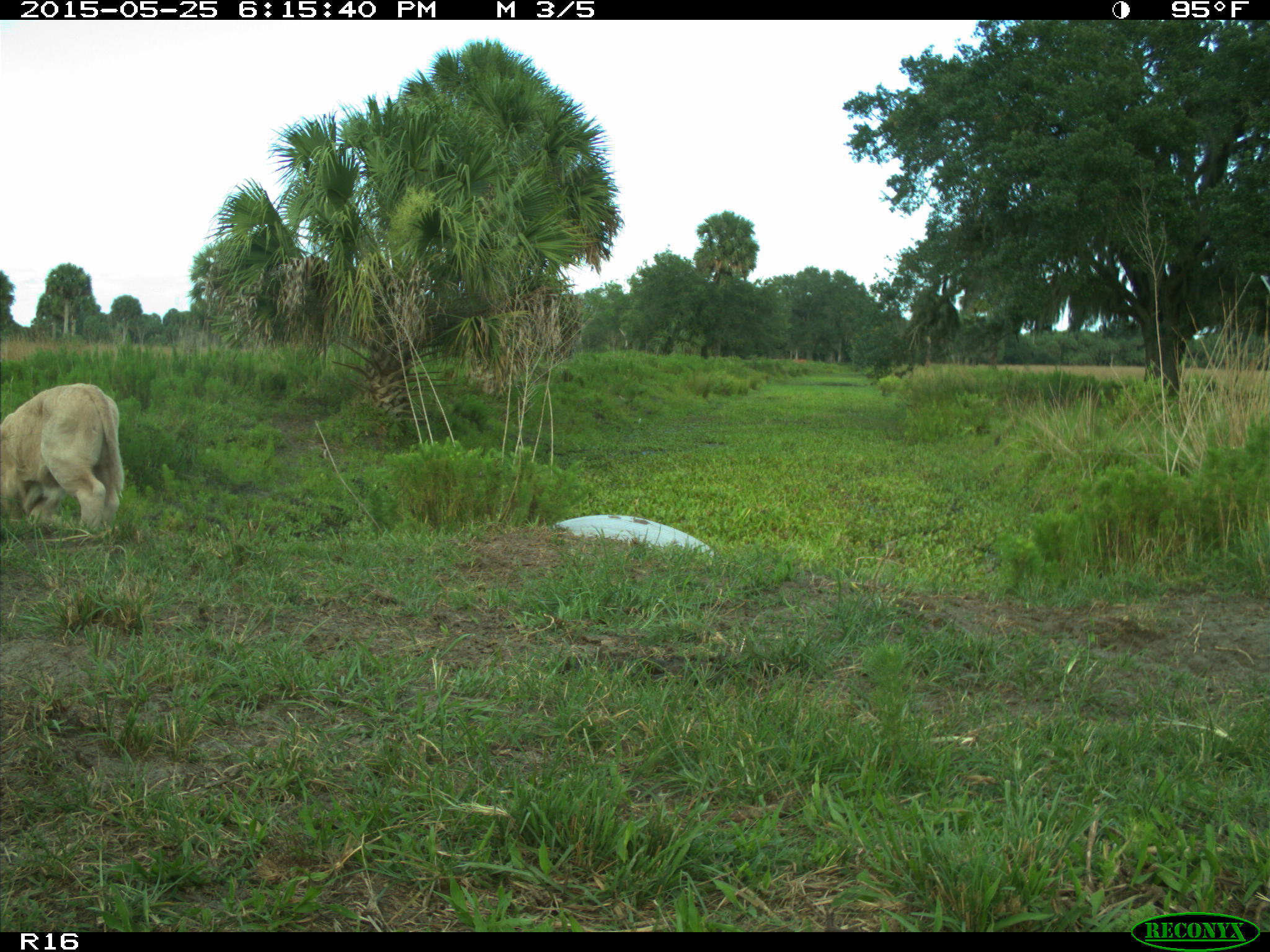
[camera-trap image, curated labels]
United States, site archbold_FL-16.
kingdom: Animalia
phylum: Chordata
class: Mammalia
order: Artiodactyla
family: Bovidae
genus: Bos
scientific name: Bos taurus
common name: domestic cow